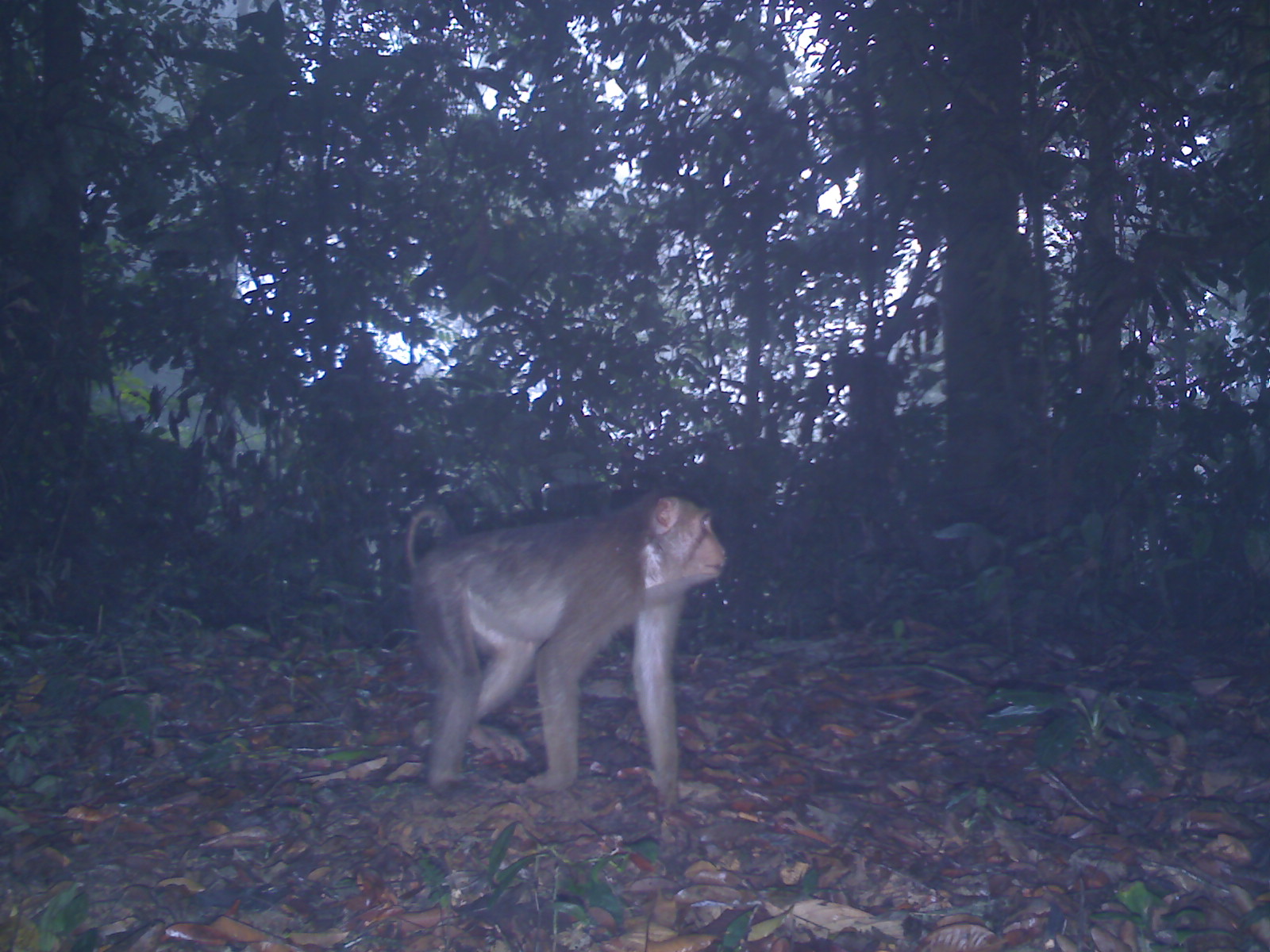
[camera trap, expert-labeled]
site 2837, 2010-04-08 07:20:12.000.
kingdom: Animalia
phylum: Chordata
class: Mammalia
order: Primates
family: Cercopithecidae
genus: Macaca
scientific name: Macaca nemestrina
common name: southern pig-tailed macaque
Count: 1.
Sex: female.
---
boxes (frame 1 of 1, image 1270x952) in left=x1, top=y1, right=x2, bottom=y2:
macaca nemestrina: left=404, top=485, right=725, bottom=810